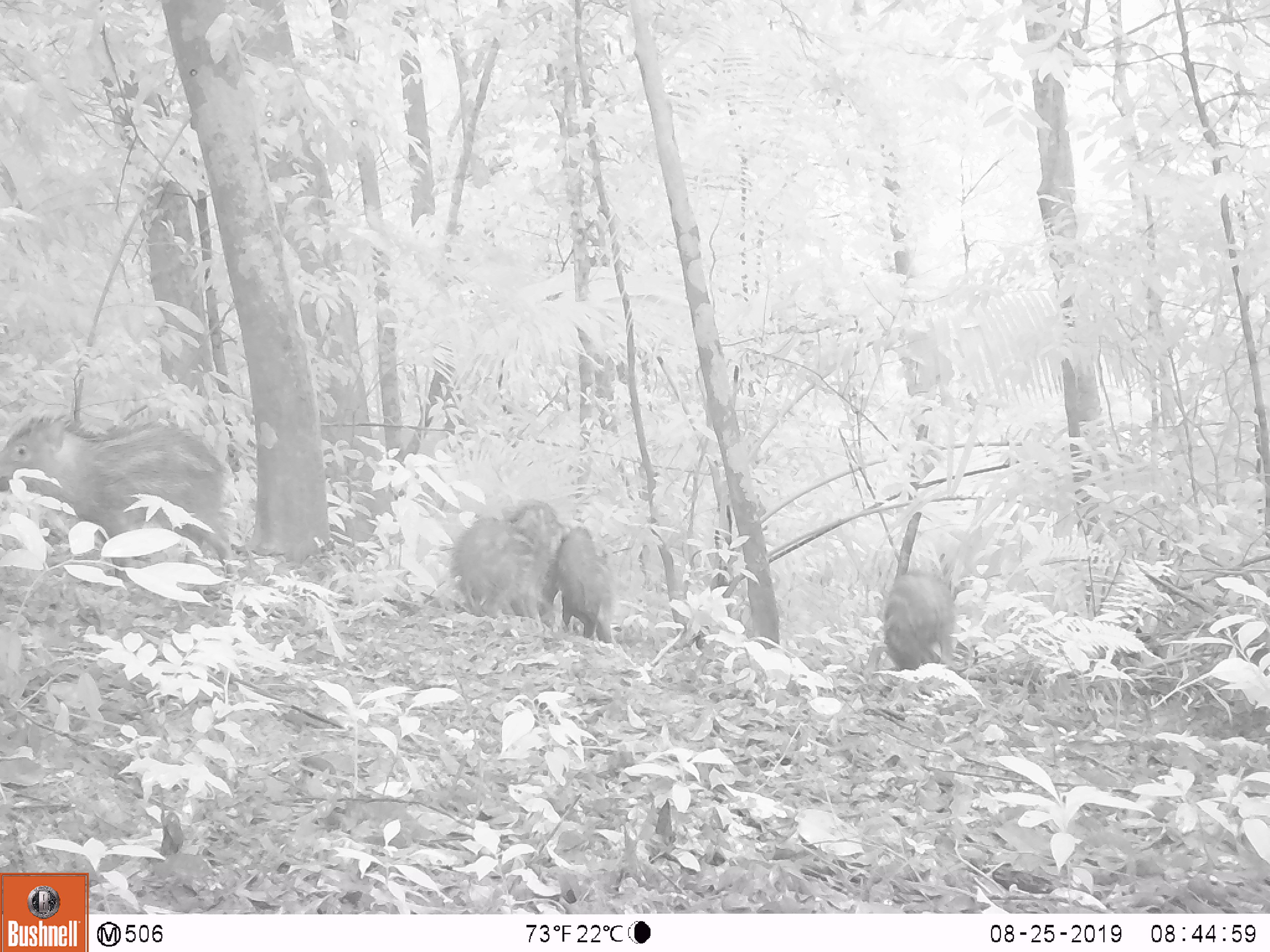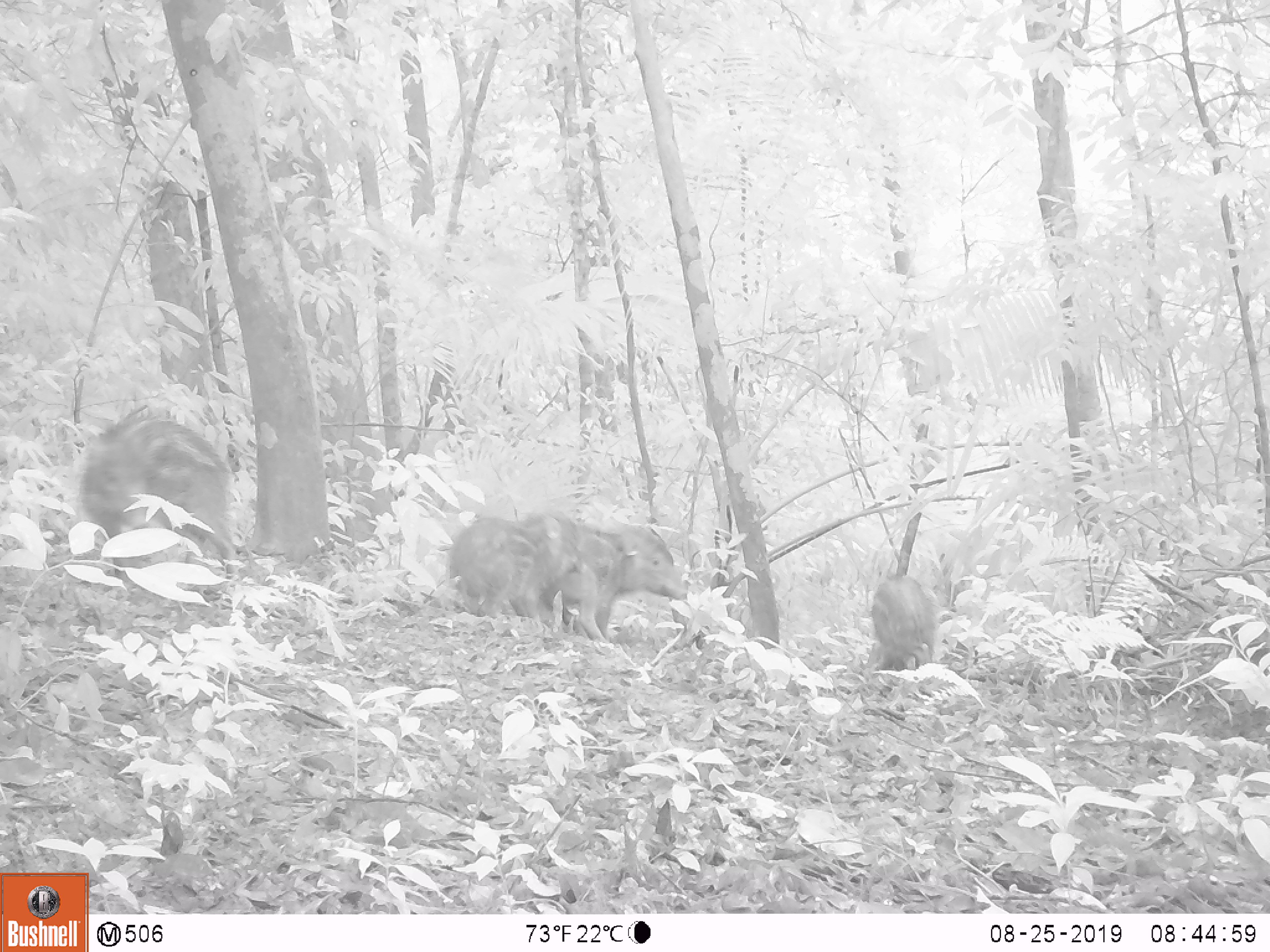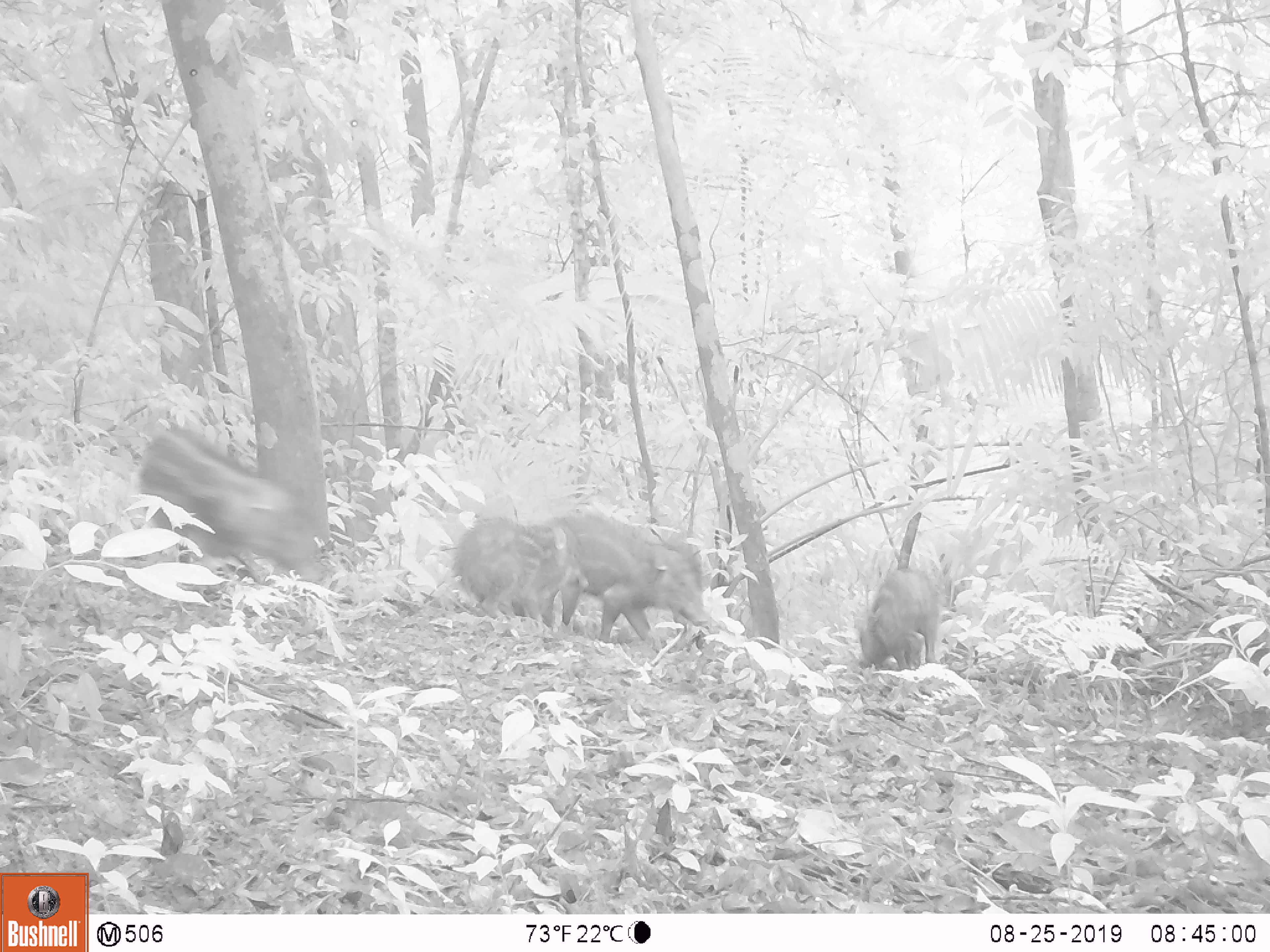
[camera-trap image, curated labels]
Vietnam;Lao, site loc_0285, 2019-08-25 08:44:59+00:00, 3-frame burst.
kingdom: Animalia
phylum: Chordata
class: Mammalia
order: Artiodactyla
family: Suidae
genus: Sus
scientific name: Sus scrofa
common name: eurasian wild pig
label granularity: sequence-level